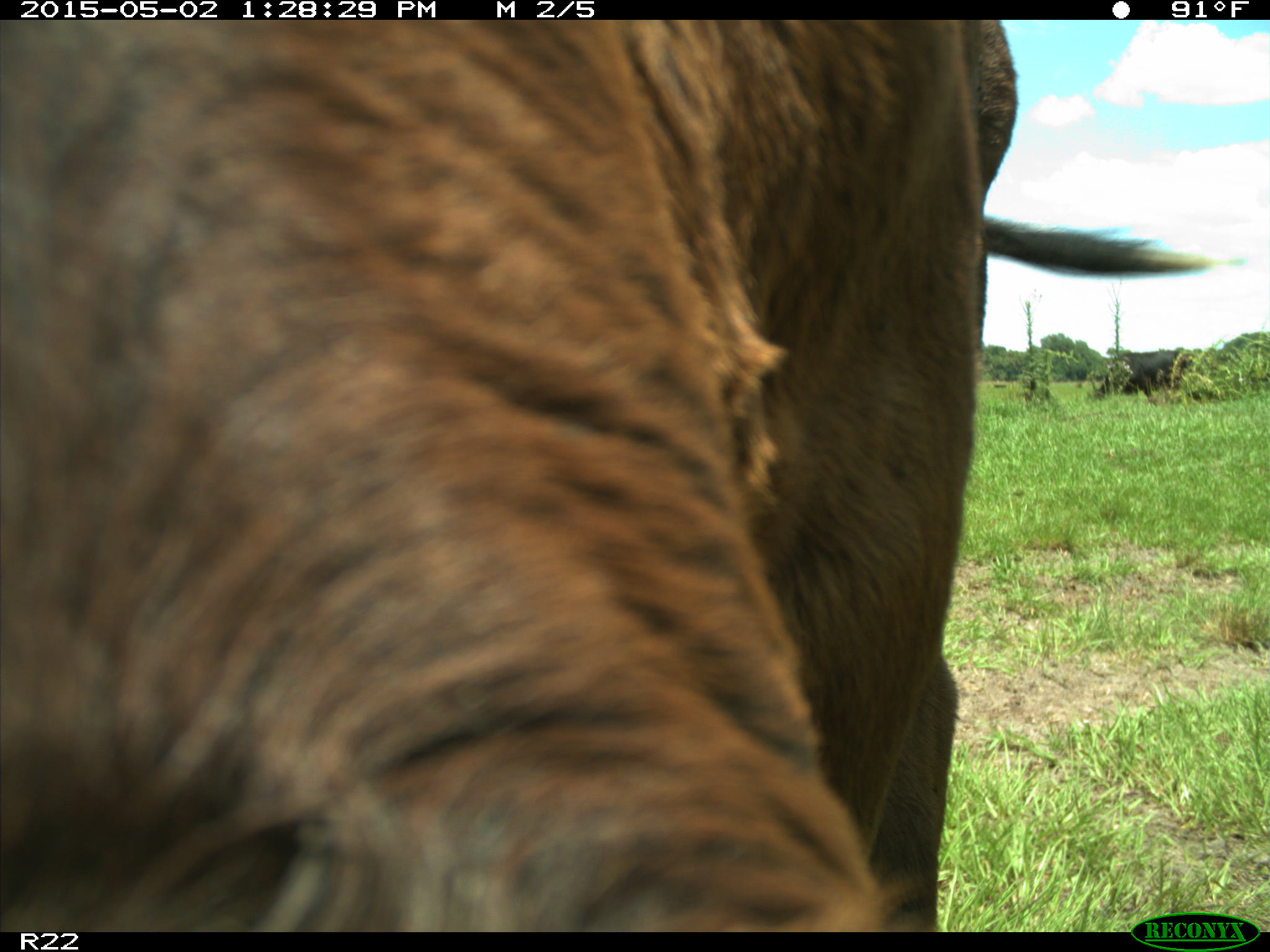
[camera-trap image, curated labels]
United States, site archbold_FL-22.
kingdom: Animalia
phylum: Chordata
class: Mammalia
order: Artiodactyla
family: Bovidae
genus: Bos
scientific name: Bos taurus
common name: domestic cow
Bos taurus (domestic cow).